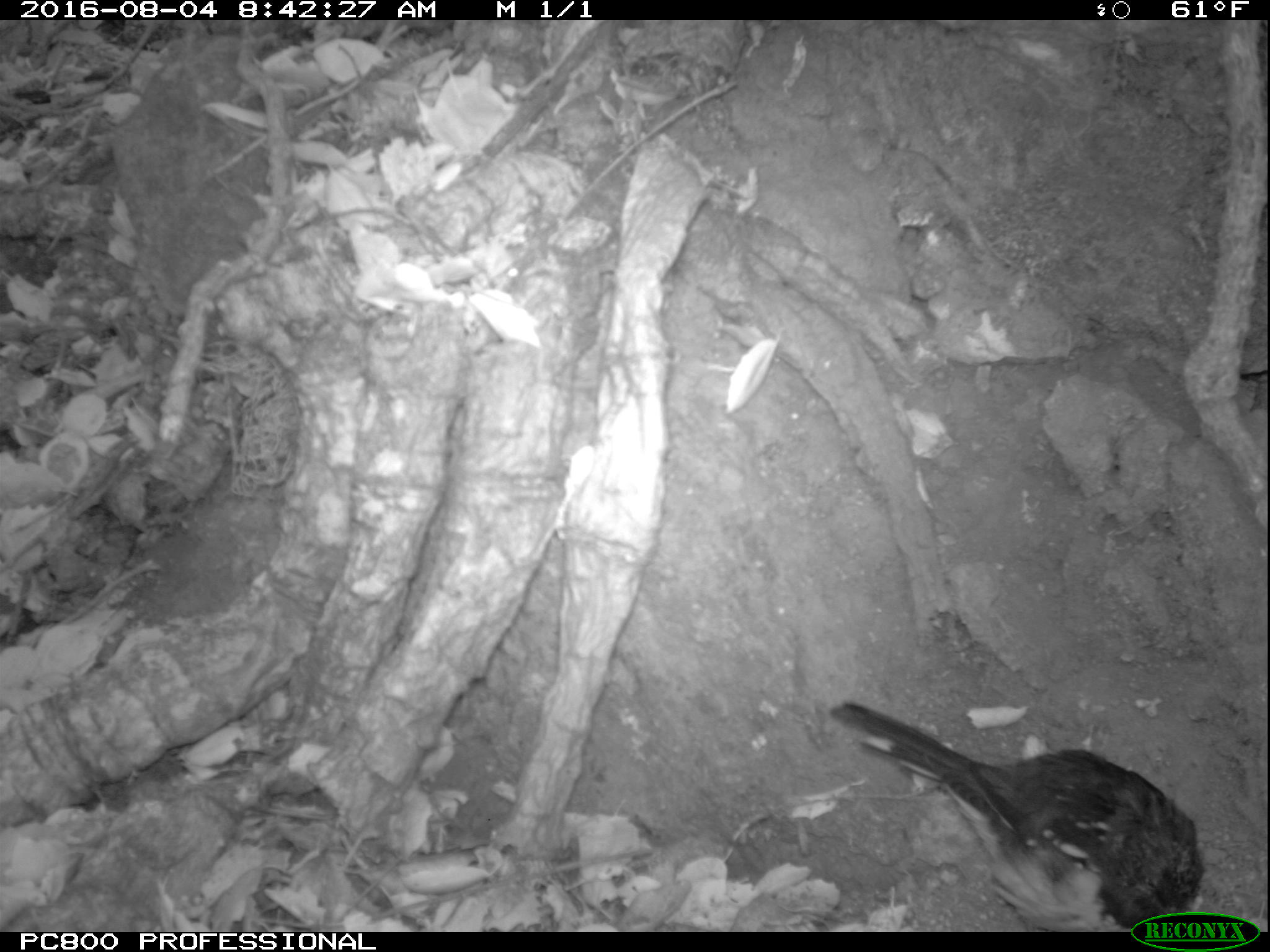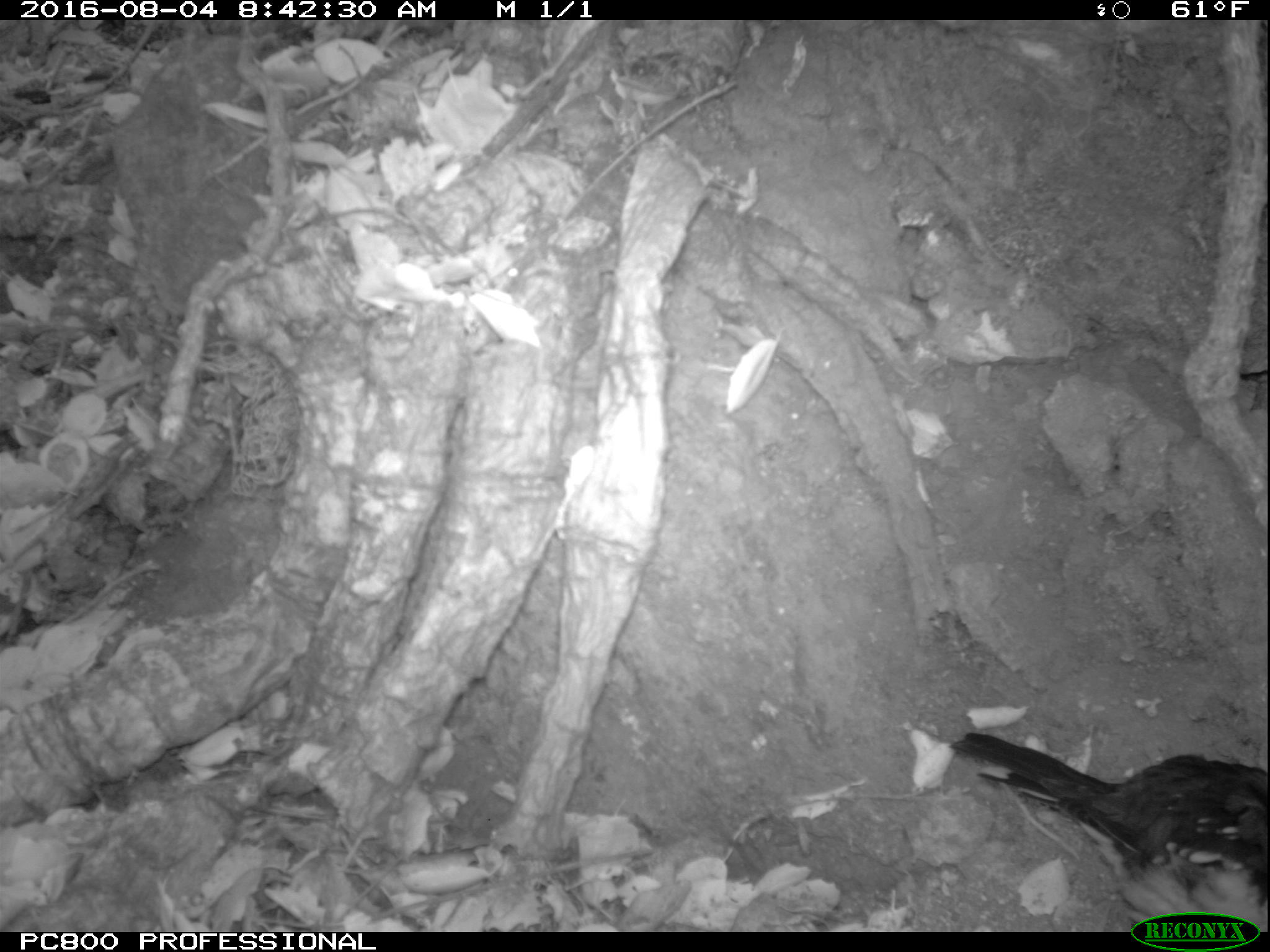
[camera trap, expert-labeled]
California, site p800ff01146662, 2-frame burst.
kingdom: Animalia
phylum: Chordata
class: Aves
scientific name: Aves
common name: bird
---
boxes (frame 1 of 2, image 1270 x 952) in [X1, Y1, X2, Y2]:
bird: [826, 687, 1201, 932]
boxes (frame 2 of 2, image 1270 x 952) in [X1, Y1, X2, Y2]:
bird: [946, 729, 1269, 932]